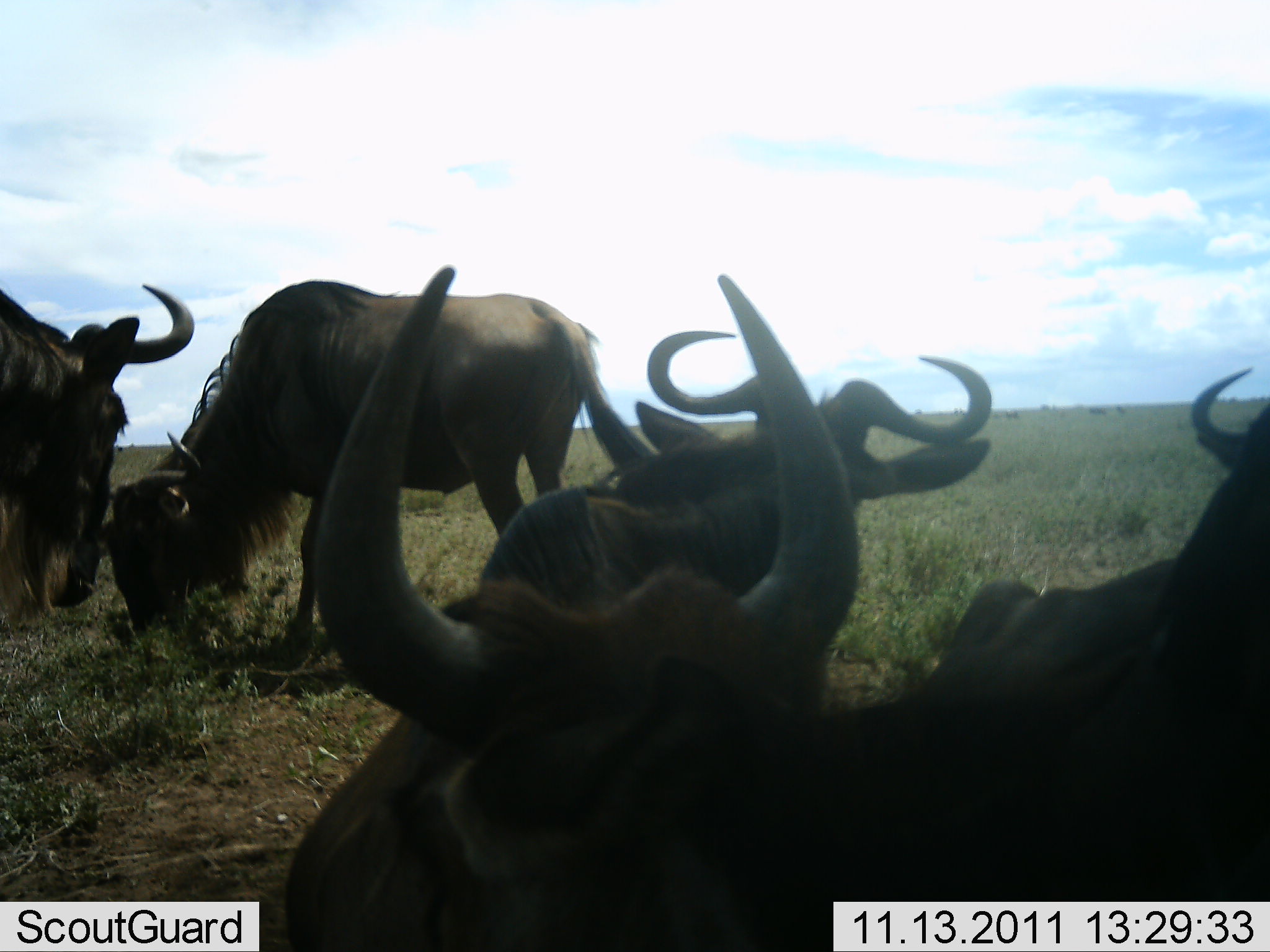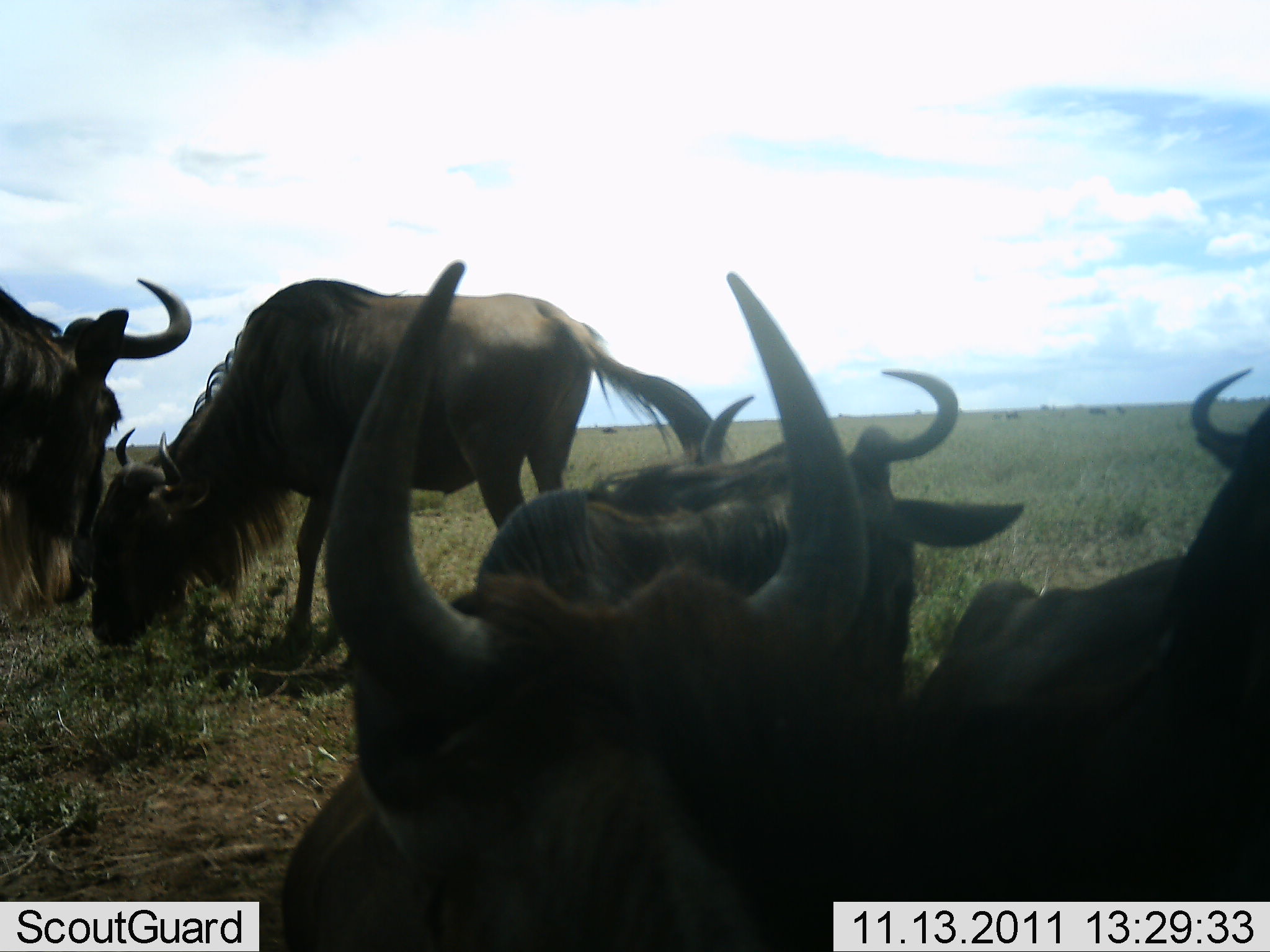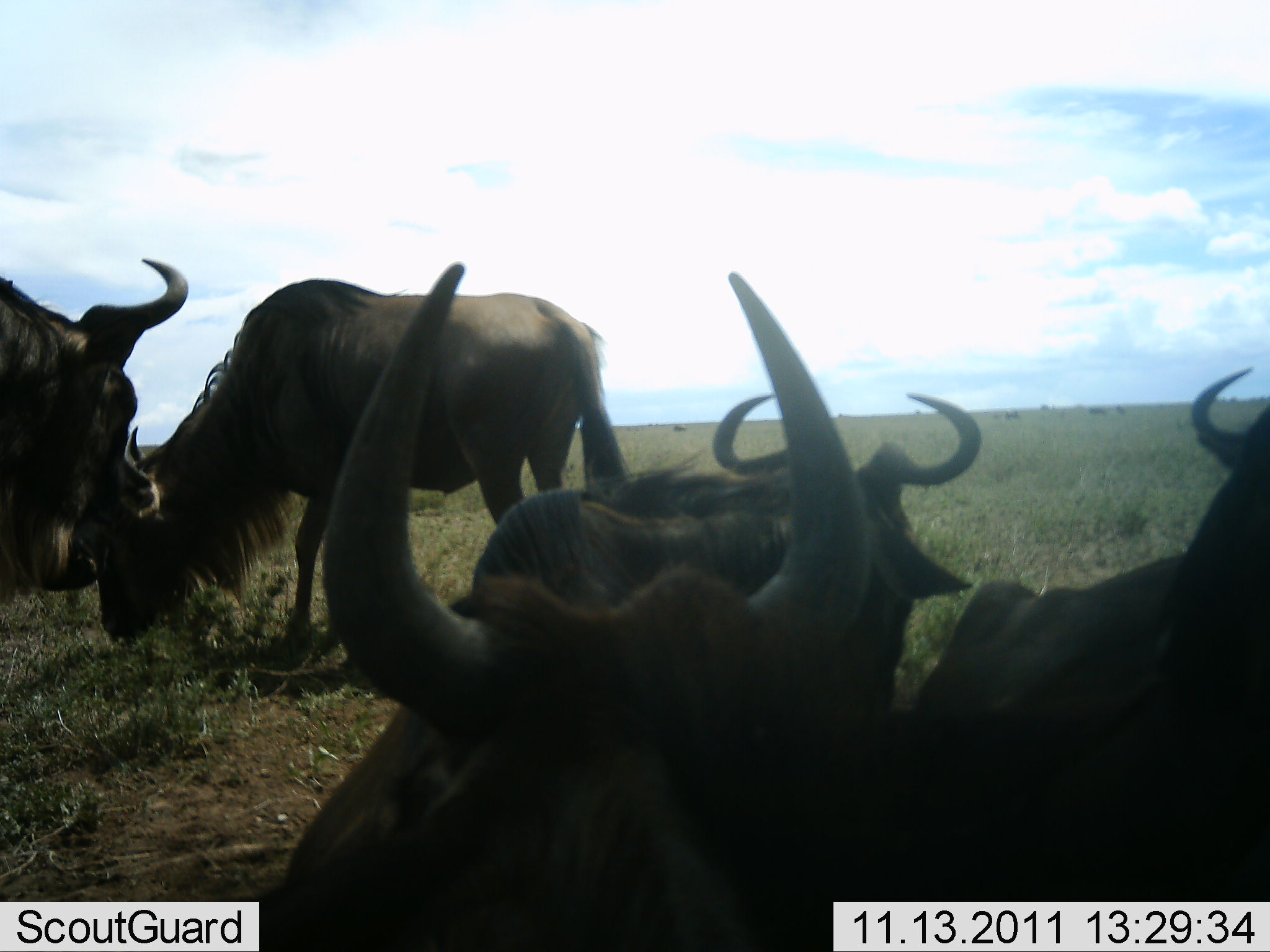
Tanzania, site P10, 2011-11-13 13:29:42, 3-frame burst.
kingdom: Animalia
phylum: Chordata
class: Mammalia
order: Artiodactyla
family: Bovidae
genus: Connochaetes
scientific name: Connochaetes taurinus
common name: blue wildebeest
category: wildebeest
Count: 5.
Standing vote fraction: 60%.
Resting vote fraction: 50%.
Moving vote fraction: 0%.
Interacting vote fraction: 0%.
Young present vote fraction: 0%.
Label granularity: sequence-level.